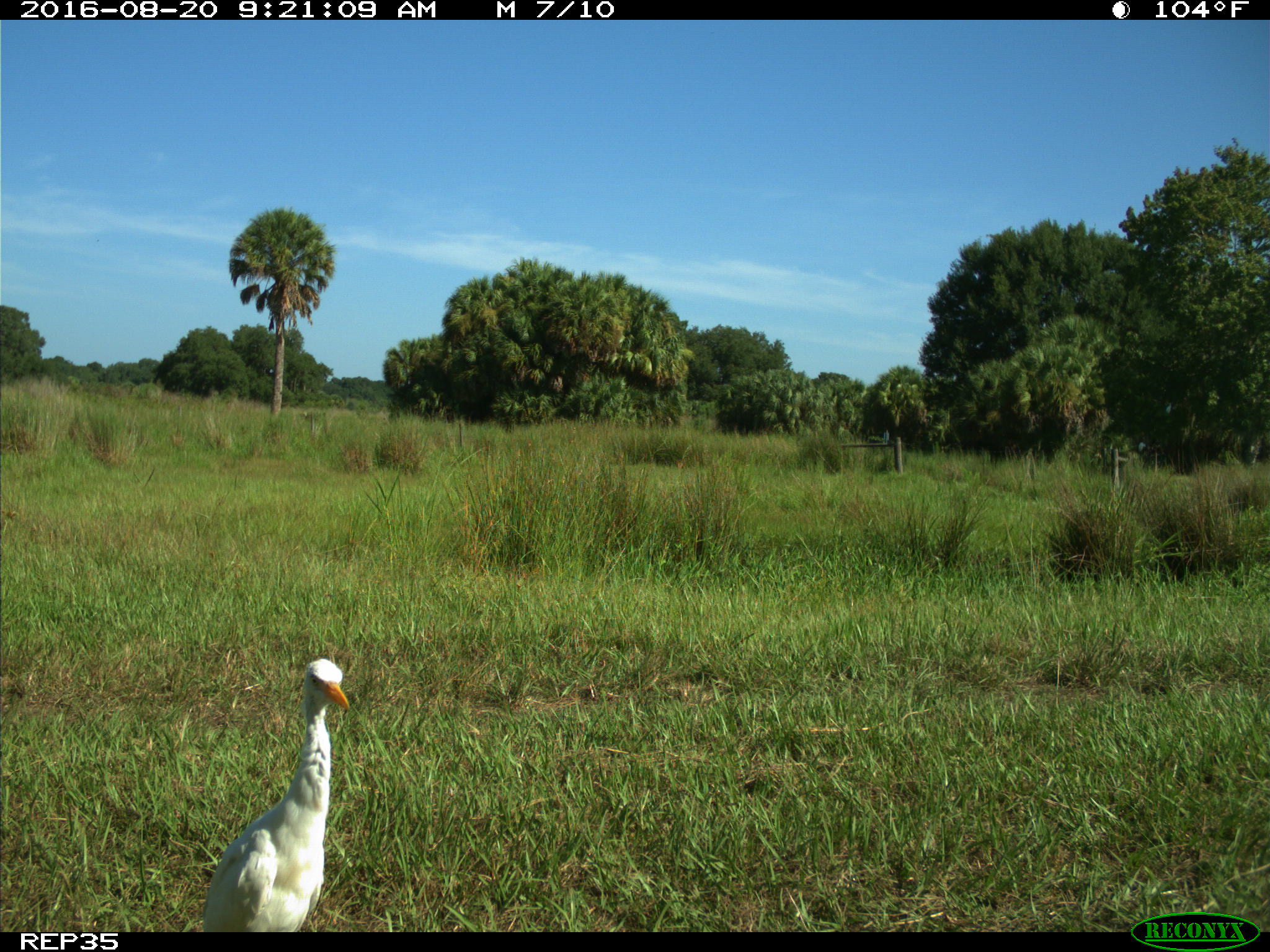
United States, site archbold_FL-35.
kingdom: Animalia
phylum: Chordata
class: Aves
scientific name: Aves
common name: birds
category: unidentified bird